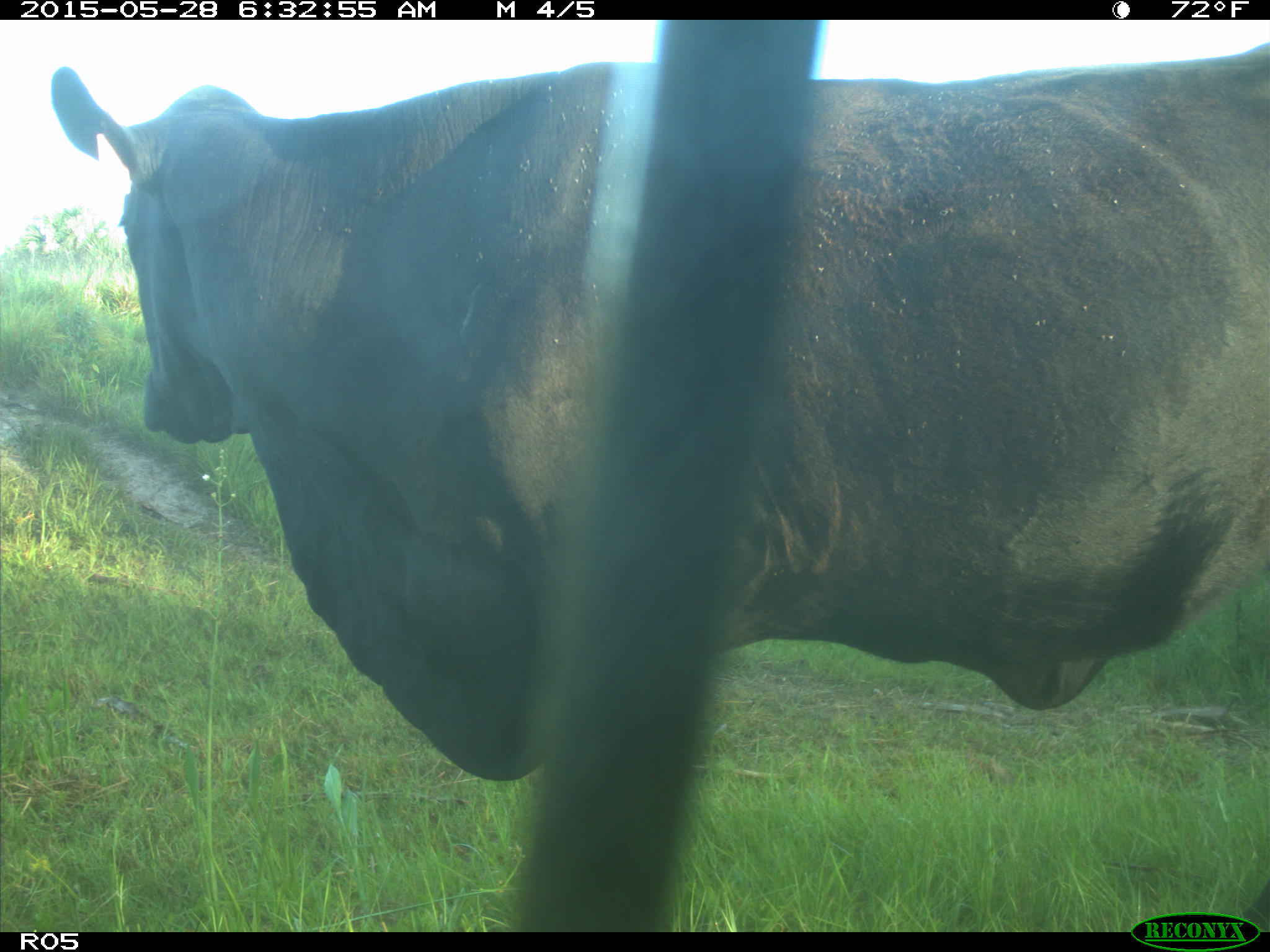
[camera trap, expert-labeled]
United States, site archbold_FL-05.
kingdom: Animalia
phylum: Chordata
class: Mammalia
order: Artiodactyla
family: Bovidae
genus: Bos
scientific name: Bos taurus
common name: domestic cow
Bos taurus (domestic cow).